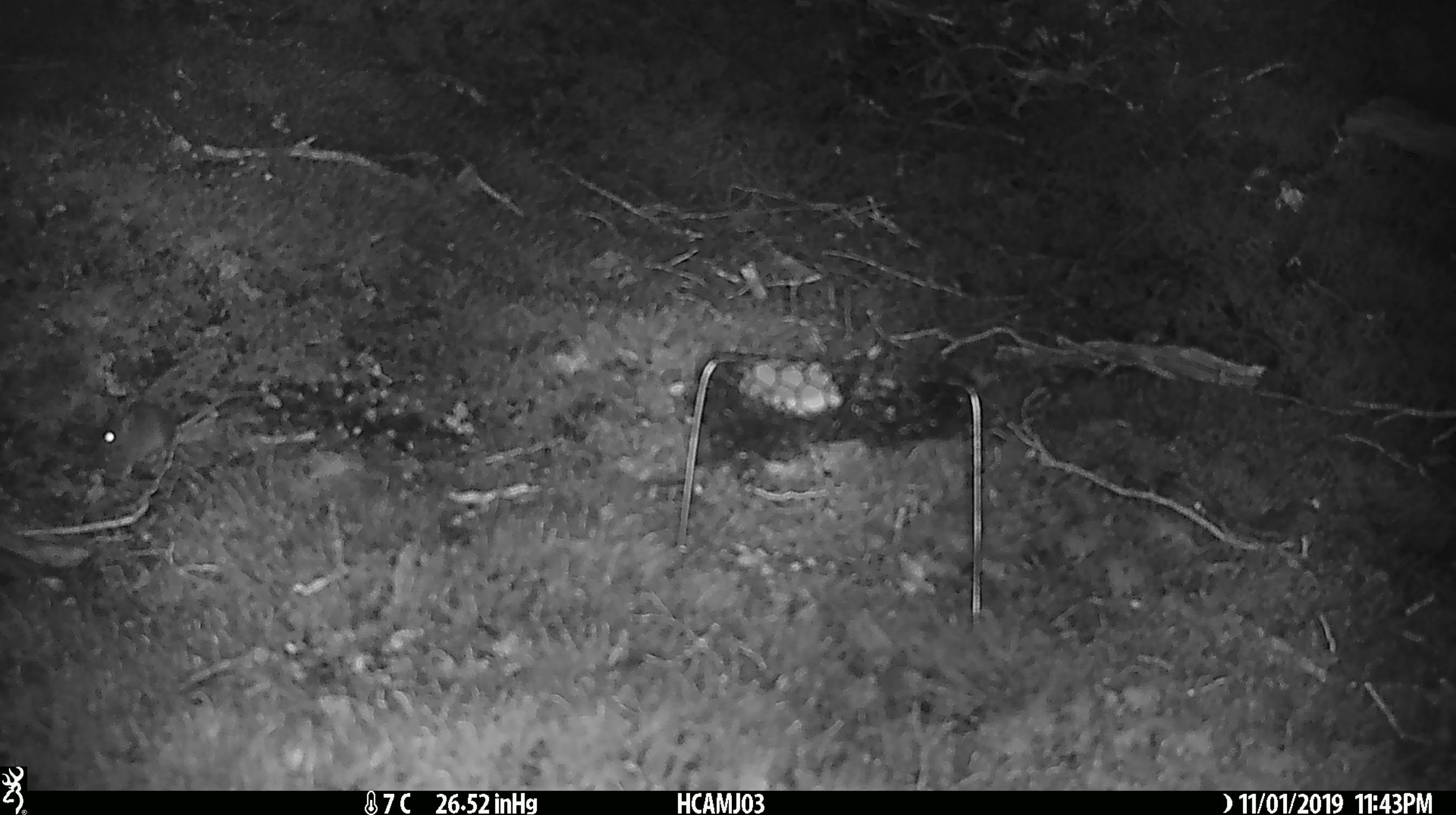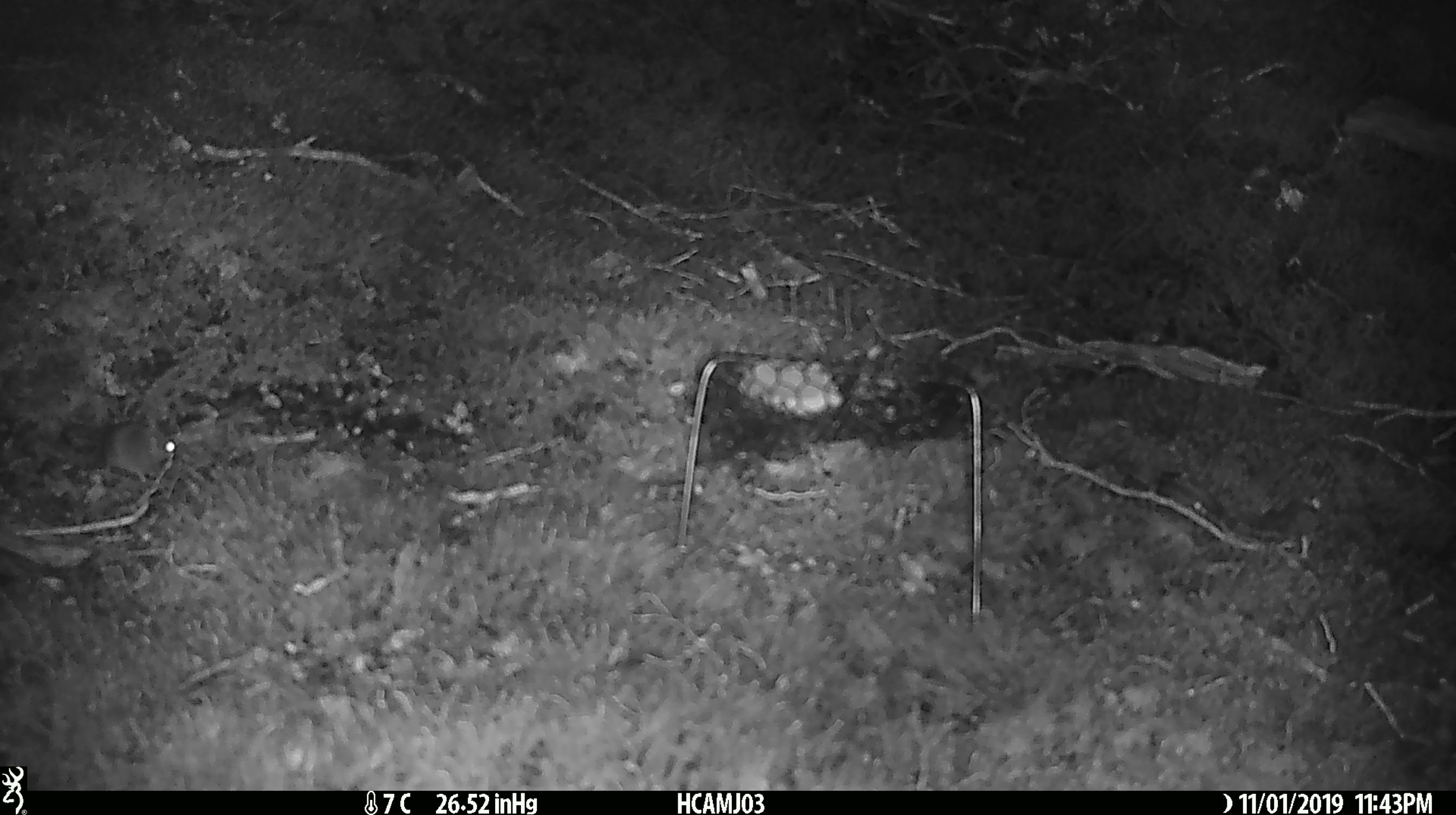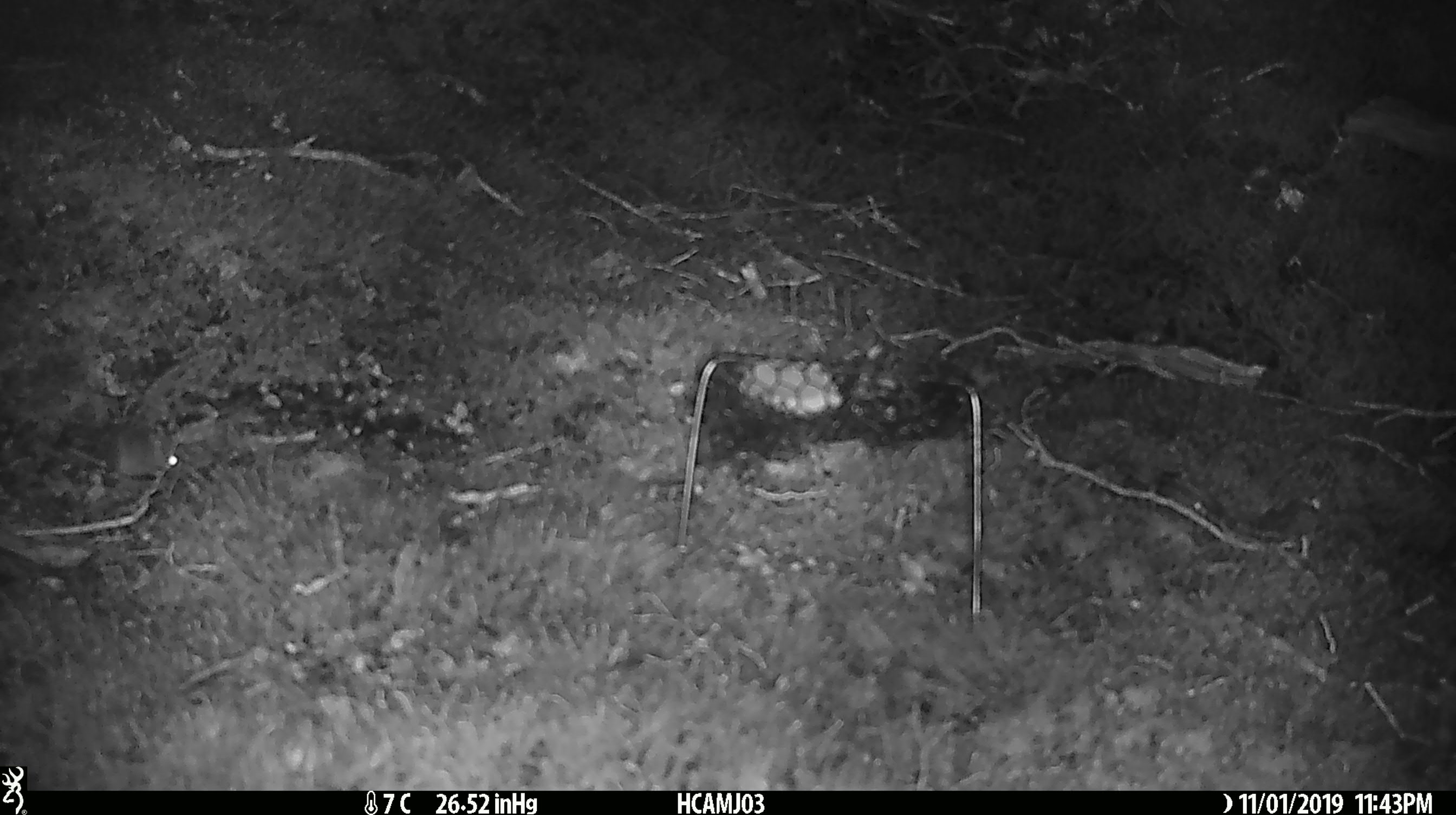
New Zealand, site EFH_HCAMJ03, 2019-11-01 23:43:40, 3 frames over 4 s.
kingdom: Animalia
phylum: Chordata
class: Mammalia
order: Rodentia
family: Muridae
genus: Mus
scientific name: Mus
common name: mouse